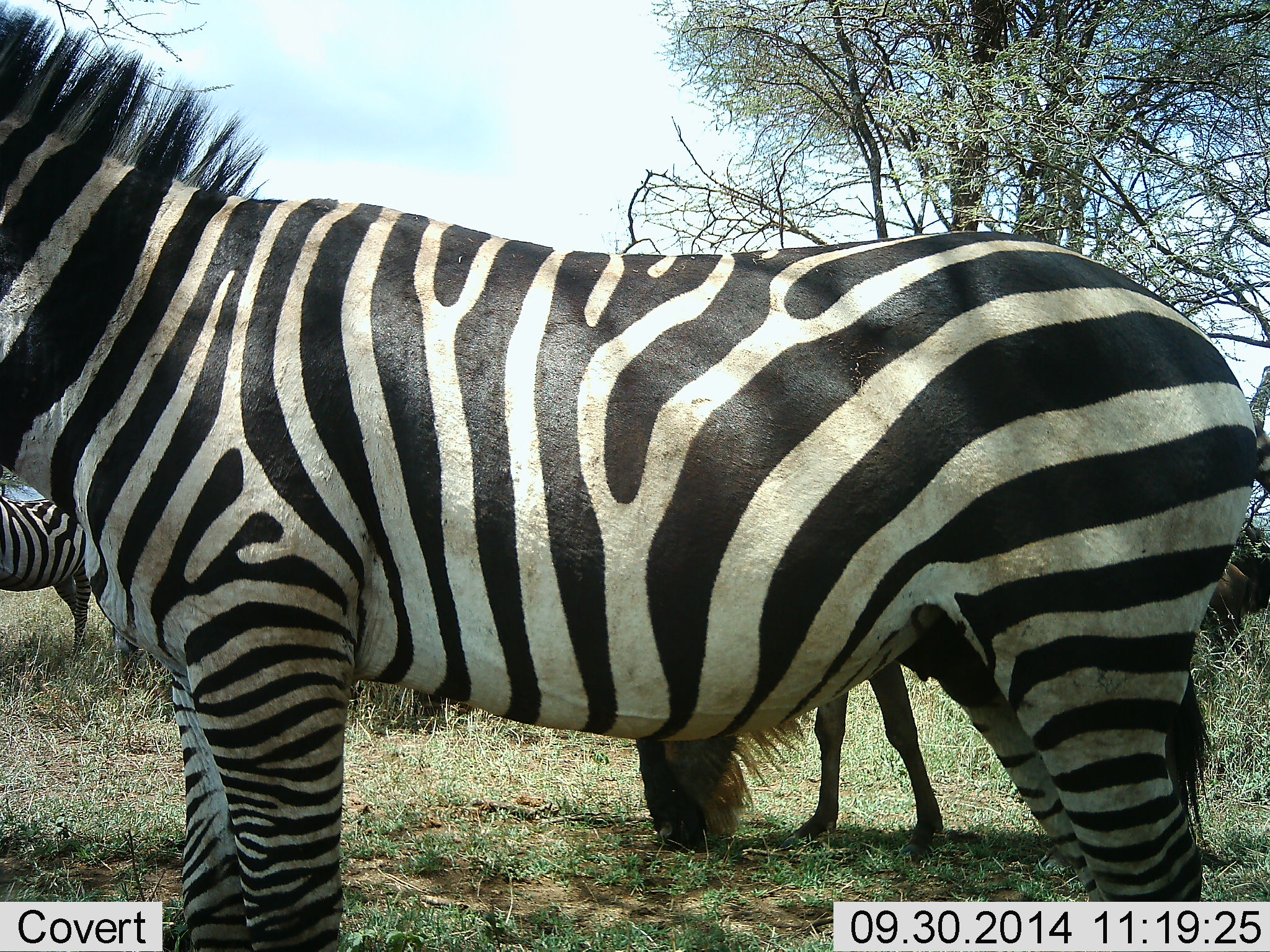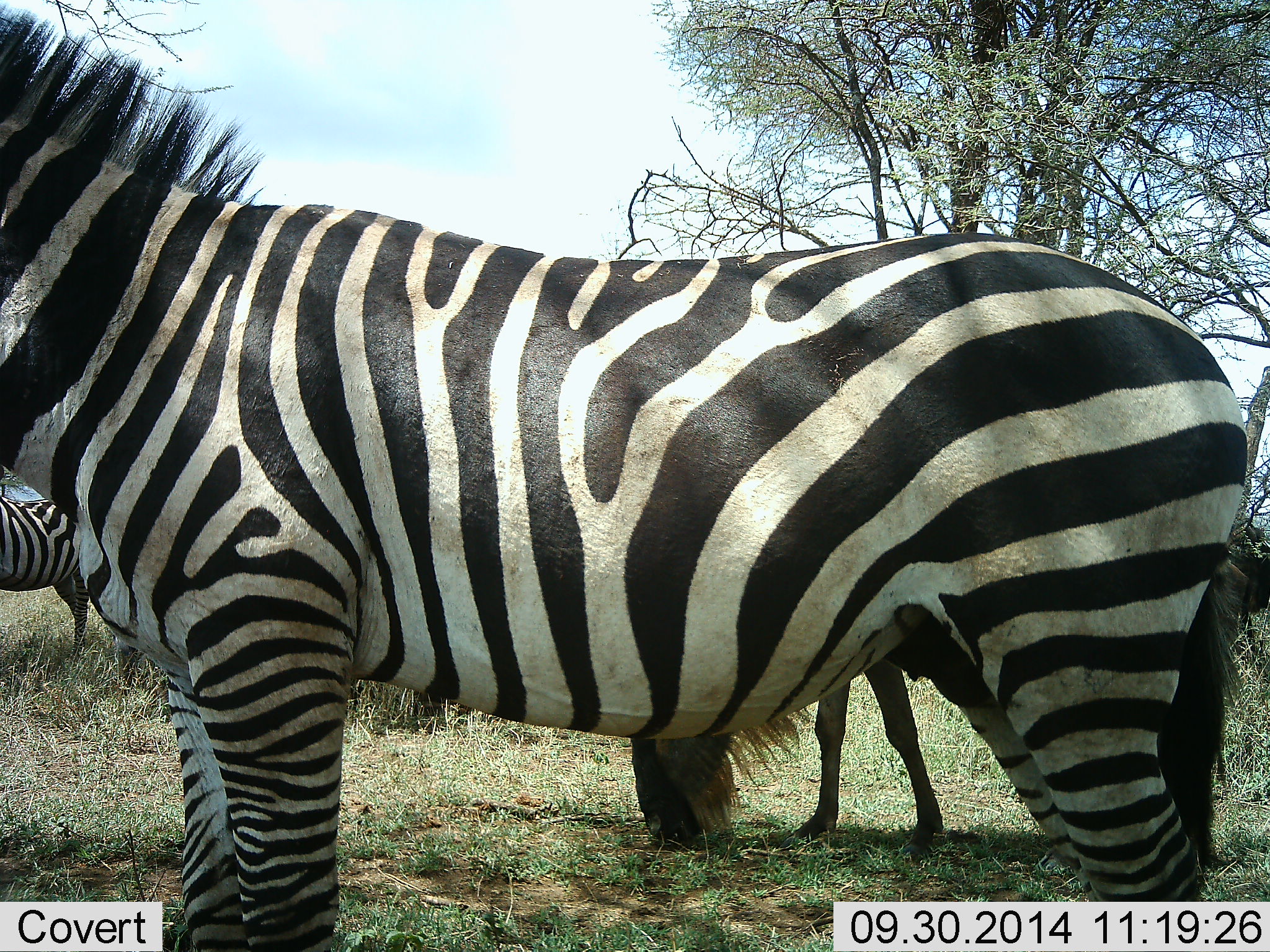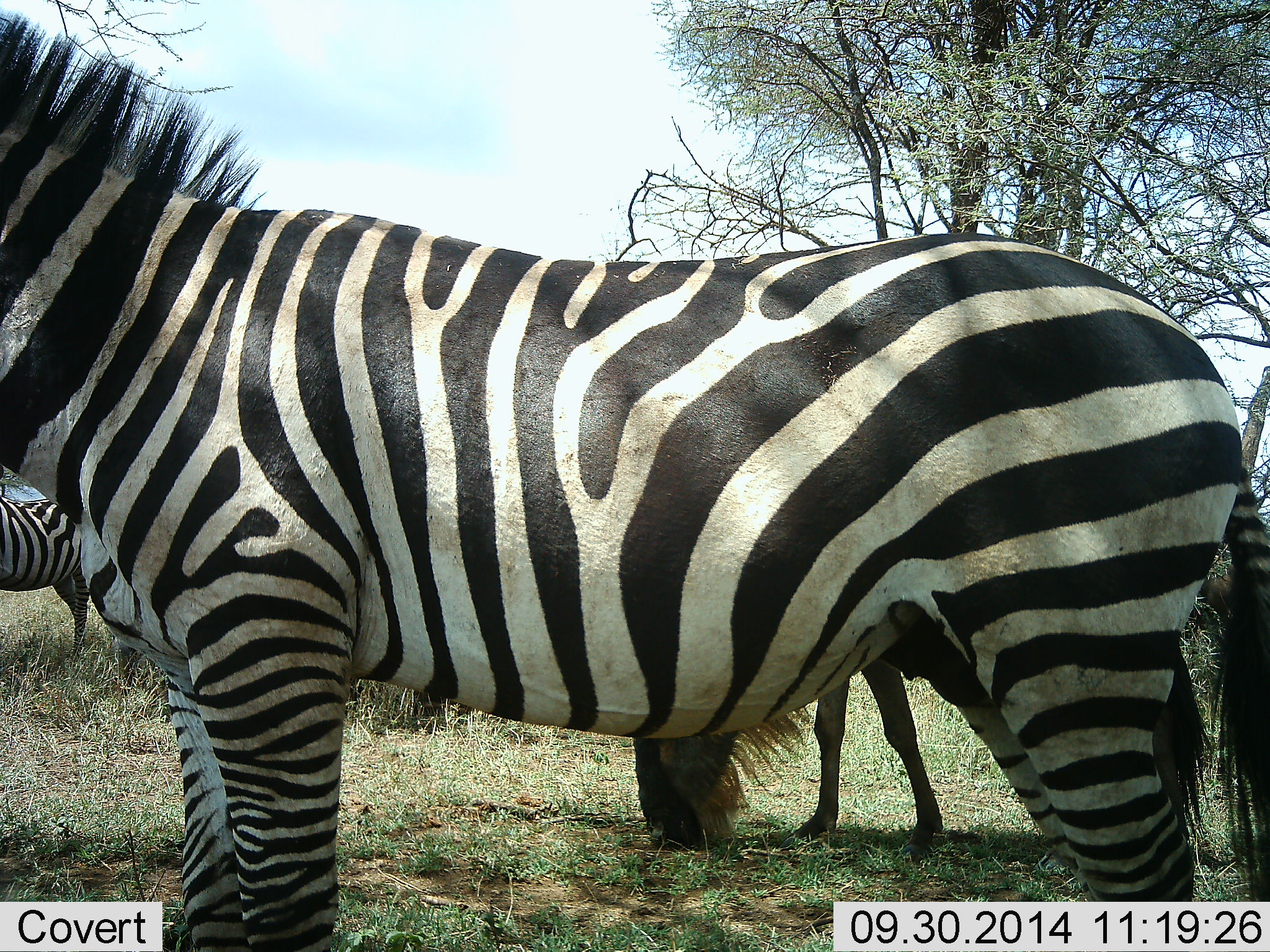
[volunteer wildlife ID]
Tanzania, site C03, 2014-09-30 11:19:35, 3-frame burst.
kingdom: Animalia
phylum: Chordata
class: Mammalia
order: Artiodactyla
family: Bovidae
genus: Connochaetes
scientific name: Connochaetes taurinus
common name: blue wildebeest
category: wildebeest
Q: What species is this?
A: Wildebeest (blue wildebeest) (Connochaetes taurinus).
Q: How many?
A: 1.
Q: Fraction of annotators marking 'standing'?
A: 9%.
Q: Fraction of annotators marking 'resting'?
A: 0%.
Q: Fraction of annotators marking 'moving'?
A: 0%.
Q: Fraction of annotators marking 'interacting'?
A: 0%.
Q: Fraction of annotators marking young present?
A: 0%.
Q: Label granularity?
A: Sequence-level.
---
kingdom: Animalia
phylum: Chordata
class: Mammalia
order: Perissodactyla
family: Equidae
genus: Equus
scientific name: Equus quagga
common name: plains zebra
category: zebra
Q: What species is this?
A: Zebra (plains zebra) (Equus quagga).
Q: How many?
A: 2.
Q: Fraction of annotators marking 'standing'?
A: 95%.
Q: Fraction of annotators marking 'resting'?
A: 9%.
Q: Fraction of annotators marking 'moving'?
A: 0%.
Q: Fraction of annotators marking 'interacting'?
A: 0%.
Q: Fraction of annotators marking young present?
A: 0%.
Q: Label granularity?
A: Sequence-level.